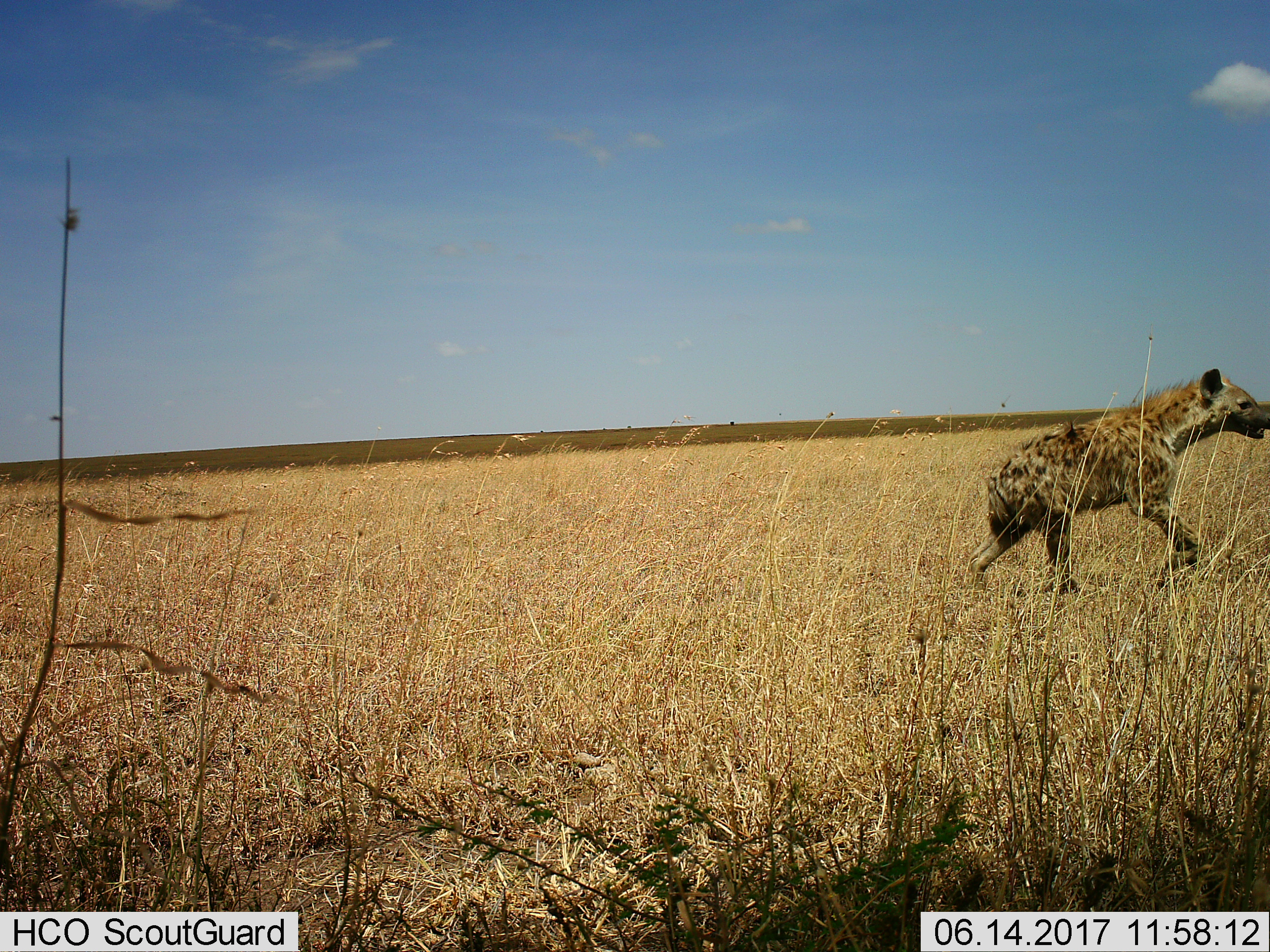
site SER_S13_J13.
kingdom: Animalia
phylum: Chordata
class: Mammalia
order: Carnivora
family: Hyaenidae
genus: Crocuta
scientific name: Crocuta crocuta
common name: spotted hyena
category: hyenaspotted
Hyenaspotted (spotted hyena) (Crocuta crocuta), count 1. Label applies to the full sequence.